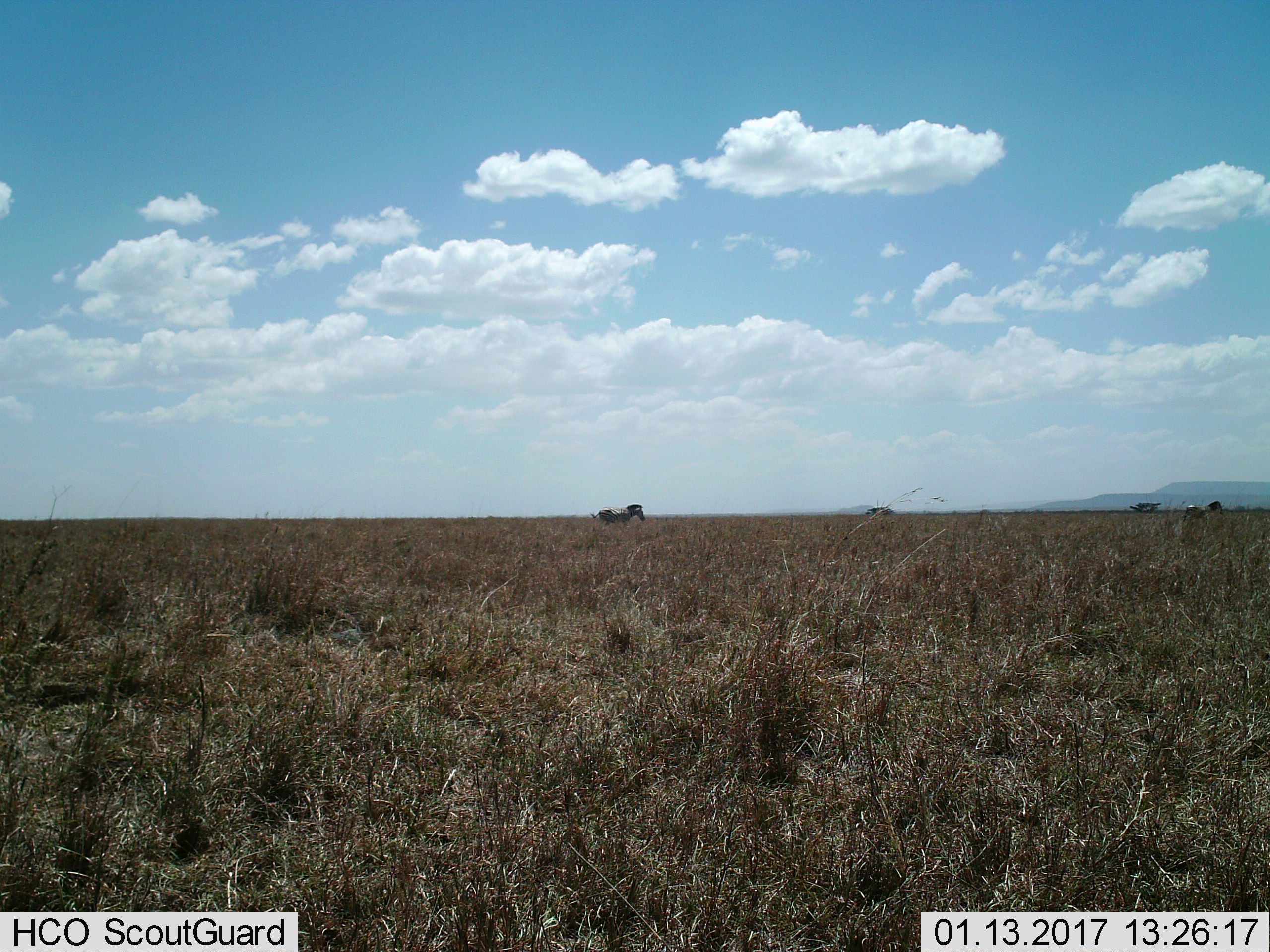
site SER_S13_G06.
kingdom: Animalia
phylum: Chordata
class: Mammalia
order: Perissodactyla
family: Equidae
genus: Equus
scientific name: Equus quagga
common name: plains zebra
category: zebraplains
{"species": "zebraplains (plains zebra) (Equus quagga)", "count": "2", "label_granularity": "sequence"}